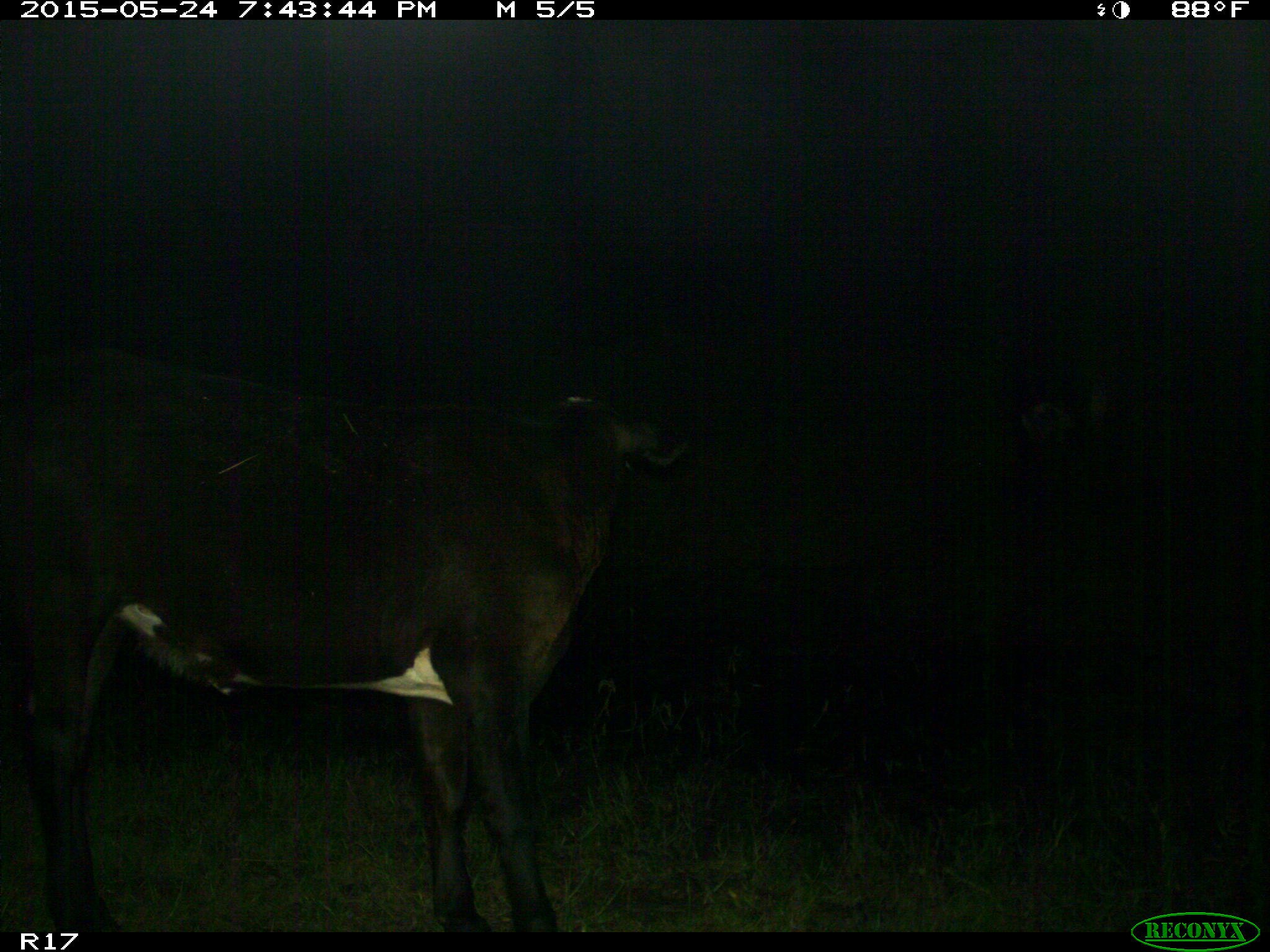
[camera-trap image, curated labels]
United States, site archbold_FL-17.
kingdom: Animalia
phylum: Chordata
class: Mammalia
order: Artiodactyla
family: Bovidae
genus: Bos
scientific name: Bos taurus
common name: domestic cow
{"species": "Bos taurus (domestic cow)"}